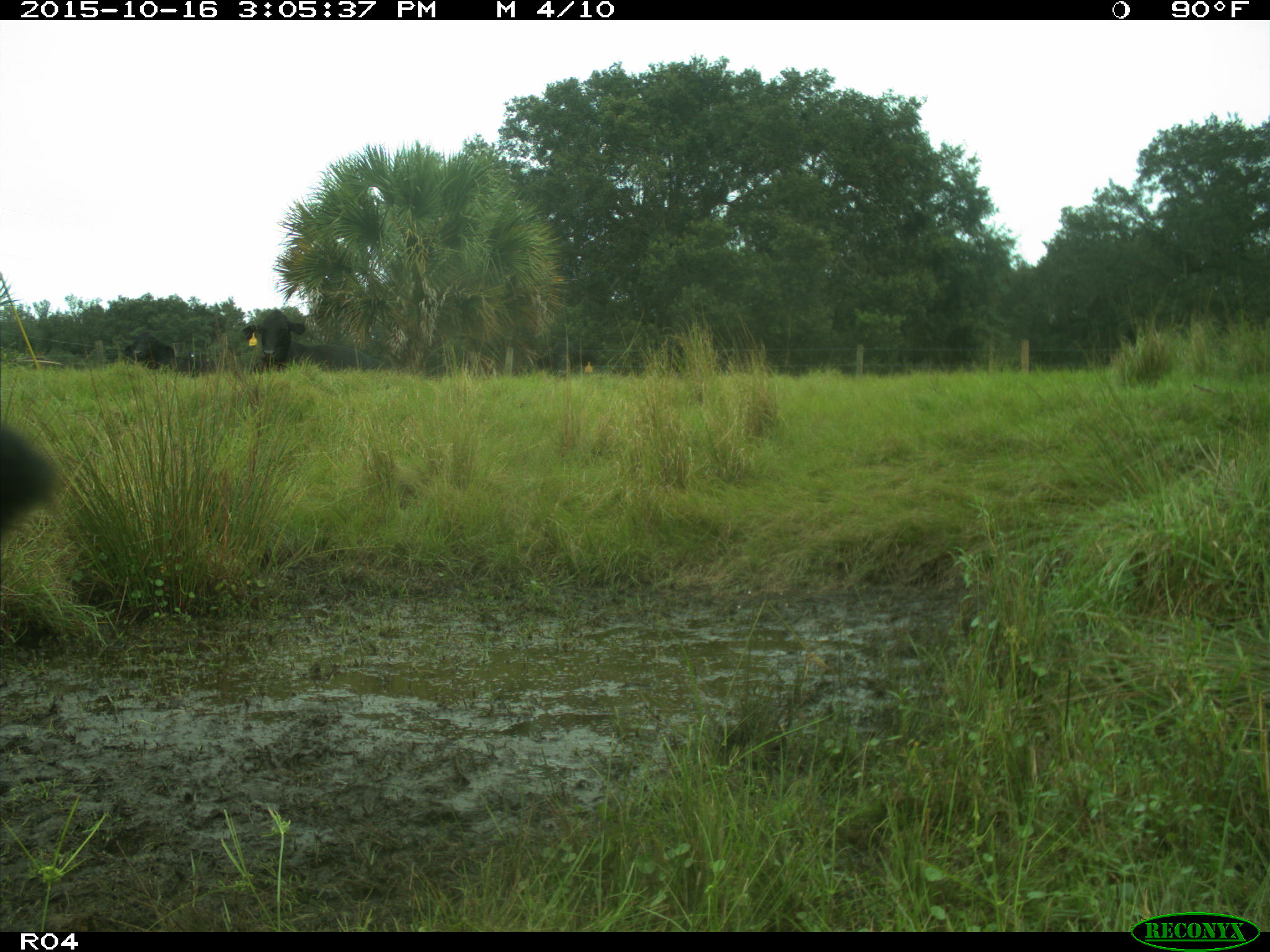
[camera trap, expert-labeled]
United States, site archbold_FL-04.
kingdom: Animalia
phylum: Chordata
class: Mammalia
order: Artiodactyla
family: Bovidae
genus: Bos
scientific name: Bos taurus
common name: domestic cow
Bos taurus (domestic cow).